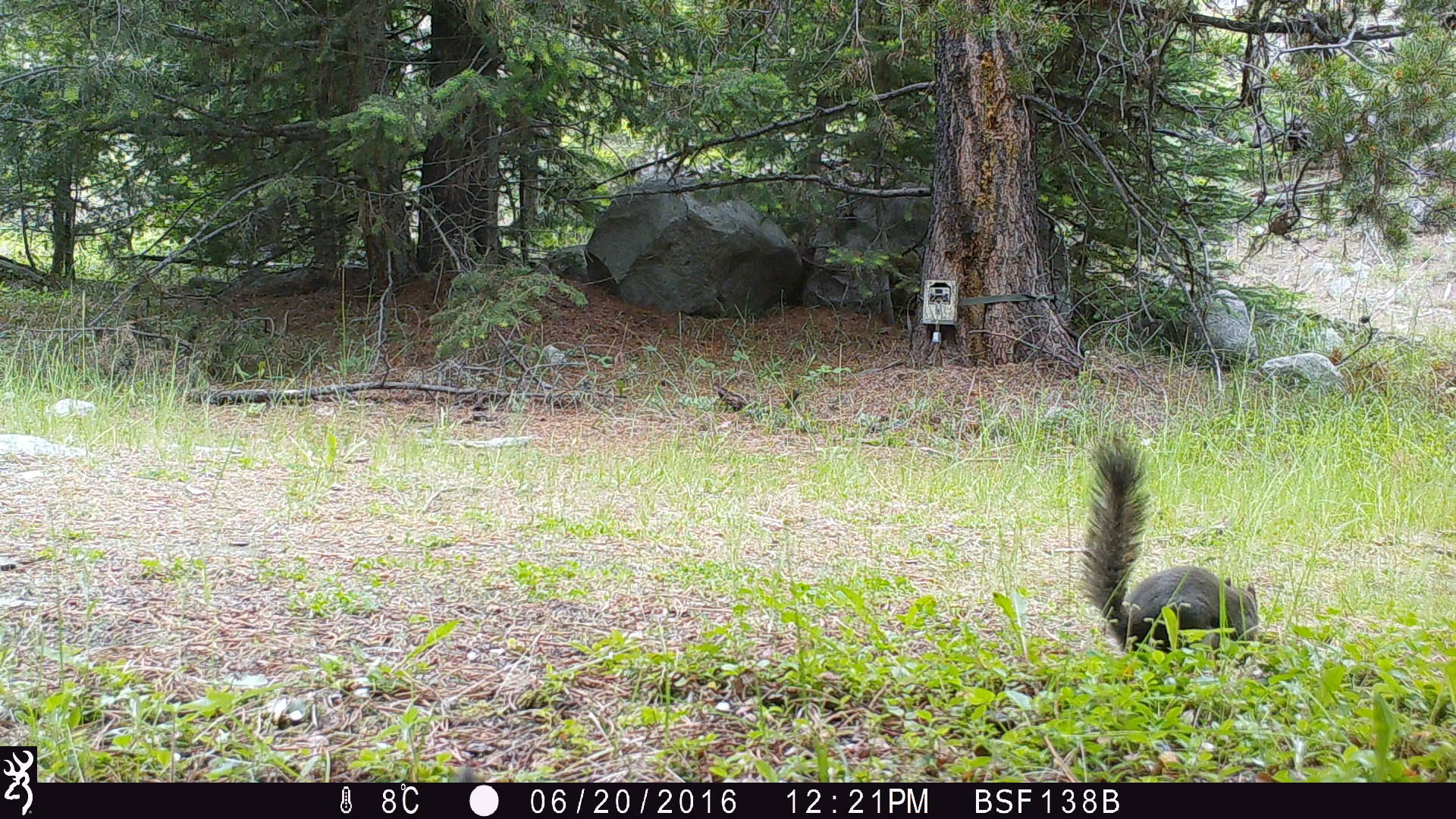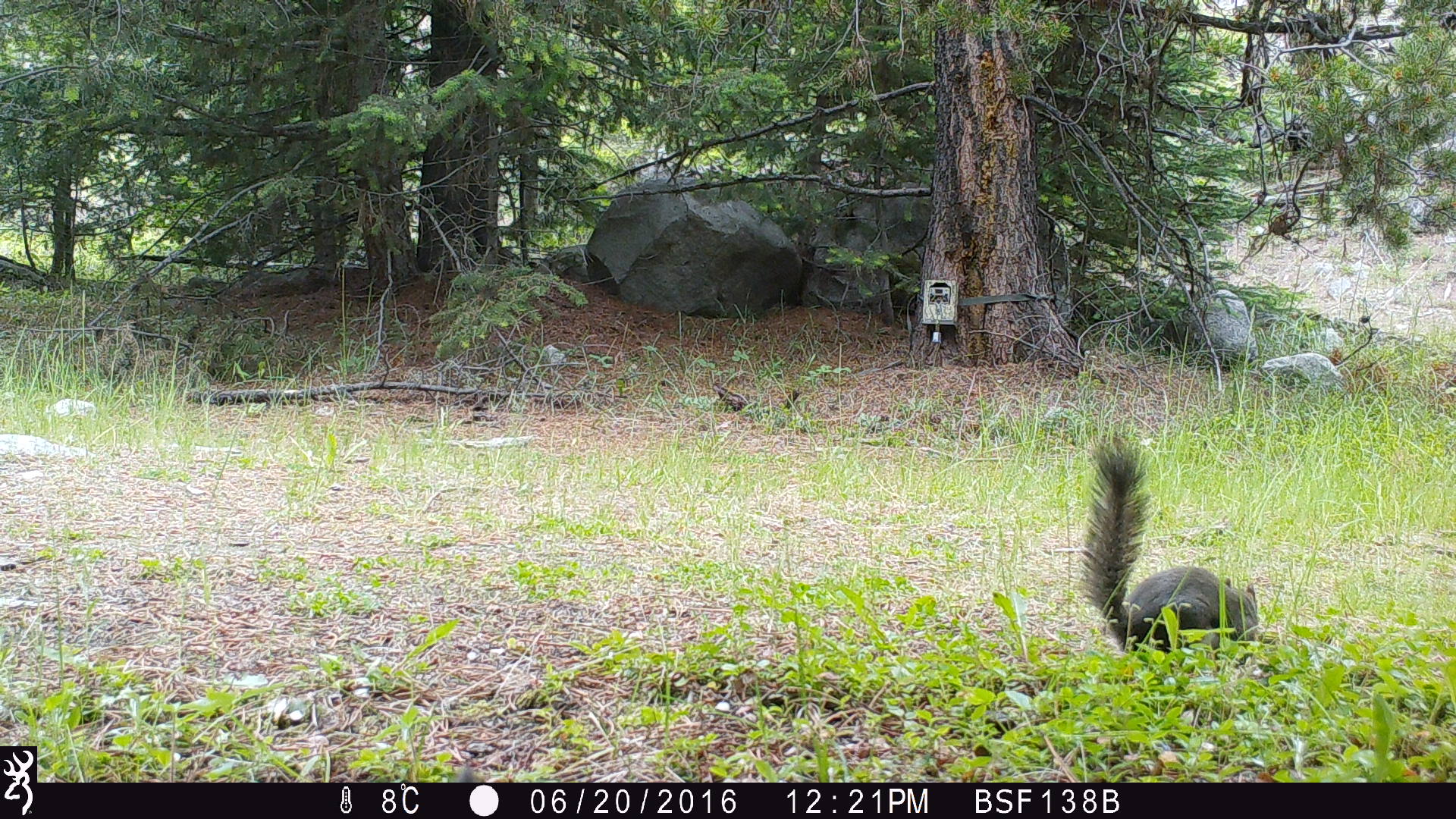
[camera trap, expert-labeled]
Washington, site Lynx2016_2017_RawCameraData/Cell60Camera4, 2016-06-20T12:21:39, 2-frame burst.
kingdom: Animalia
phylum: Chordata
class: Mammalia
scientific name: Mammalia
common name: small mammal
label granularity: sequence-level